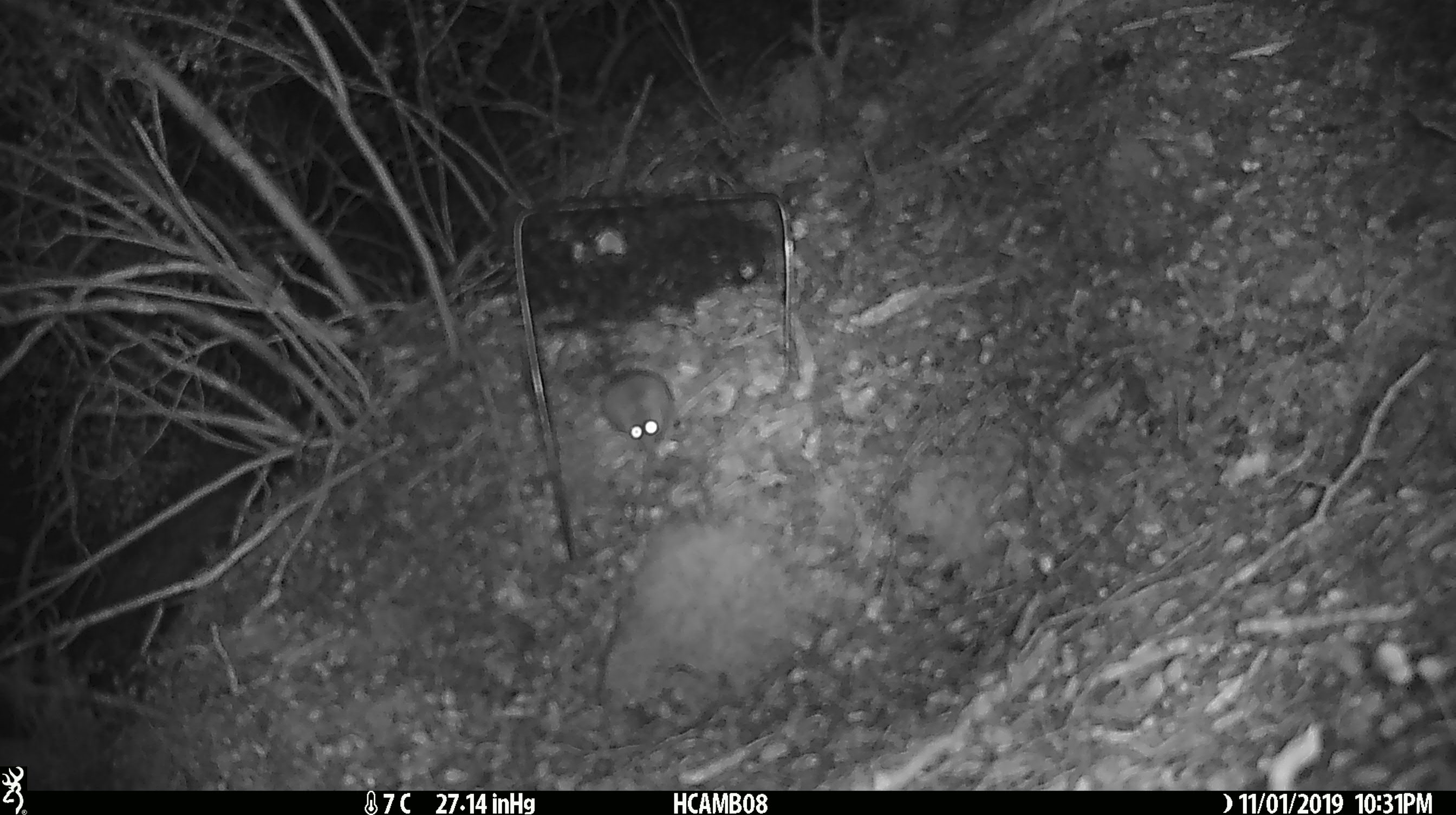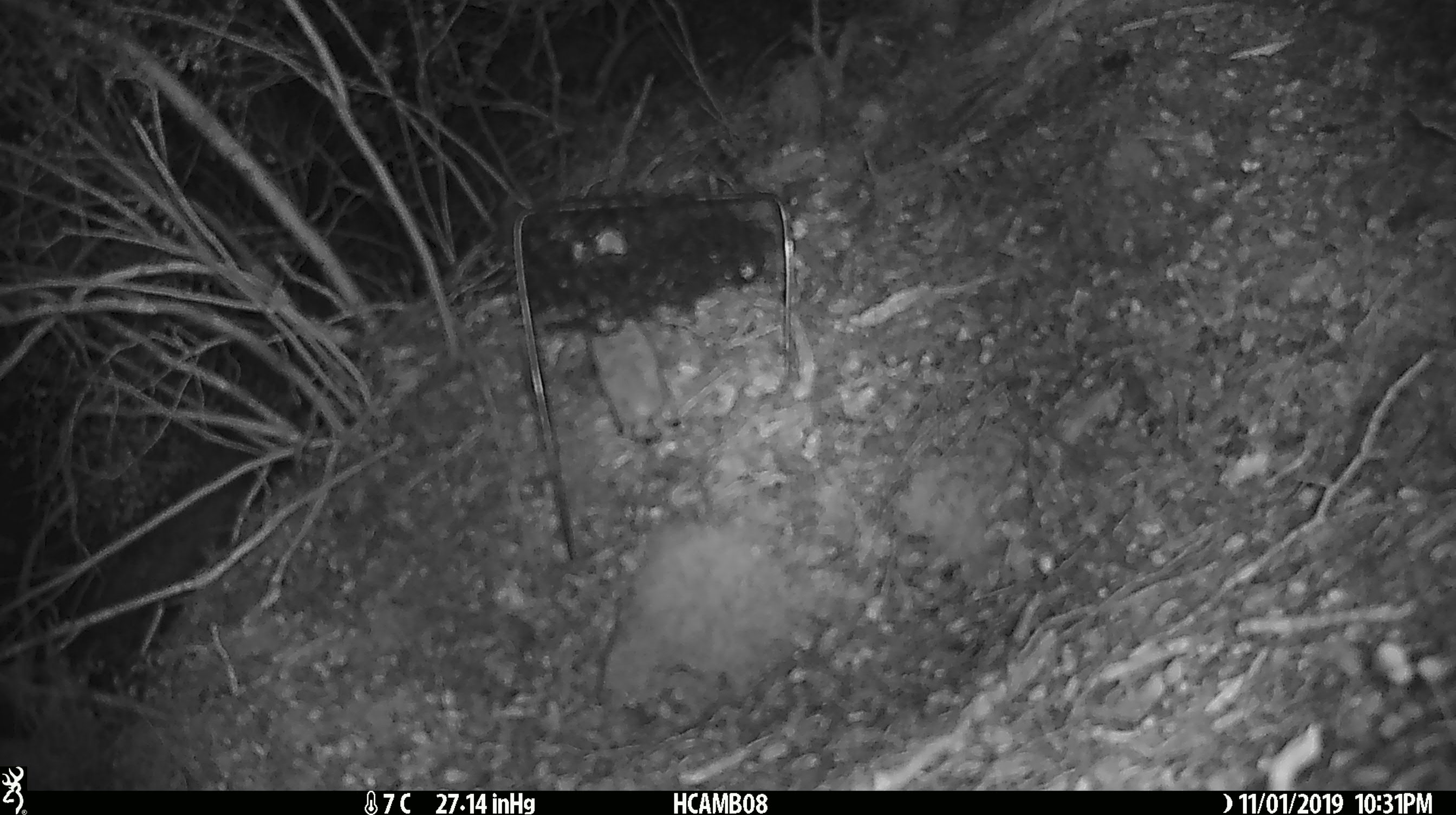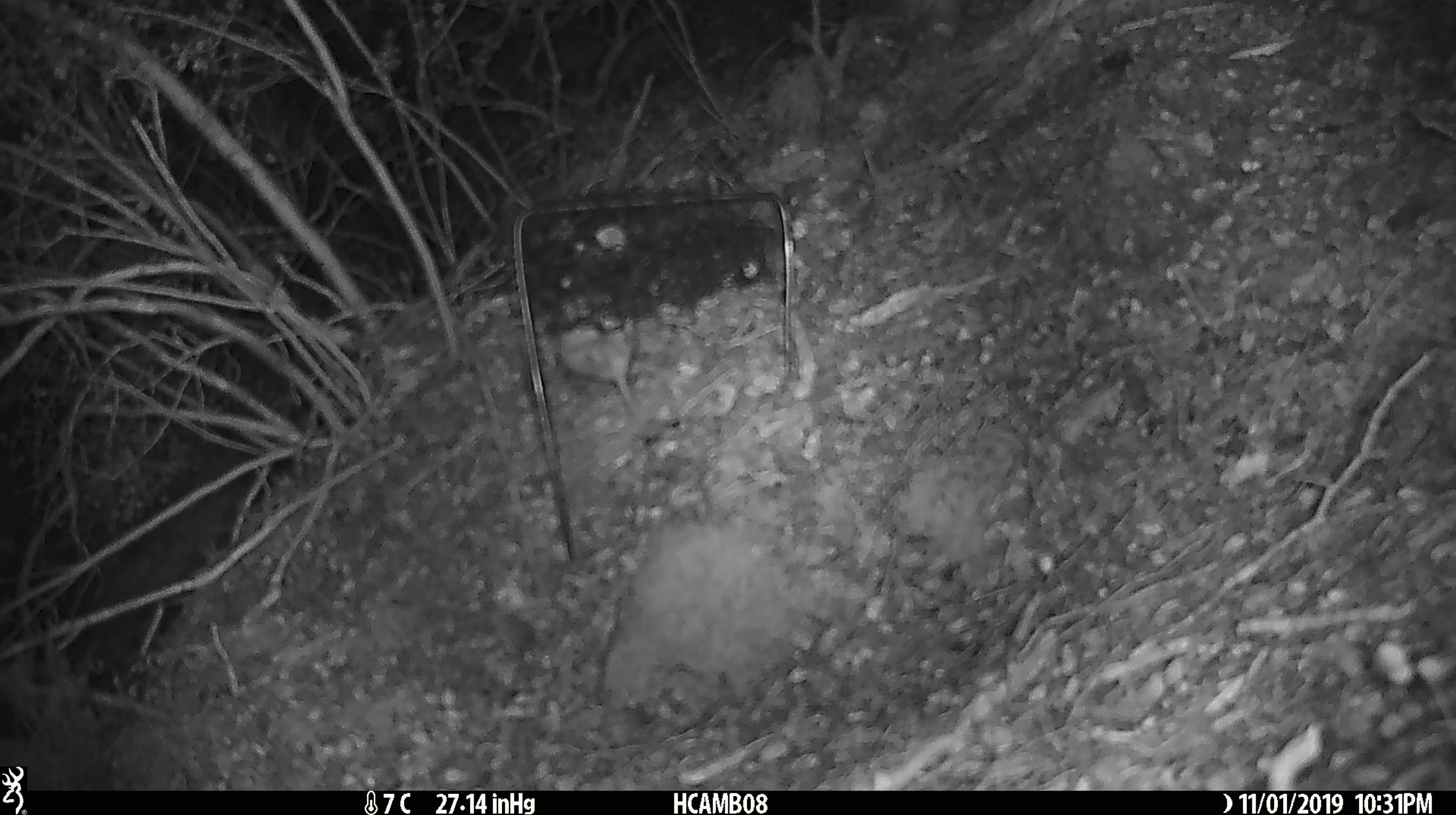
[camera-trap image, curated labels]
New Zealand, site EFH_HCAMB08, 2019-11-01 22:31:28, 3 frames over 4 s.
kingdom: Animalia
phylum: Chordata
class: Mammalia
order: Rodentia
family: Muridae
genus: Mus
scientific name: Mus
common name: mouse